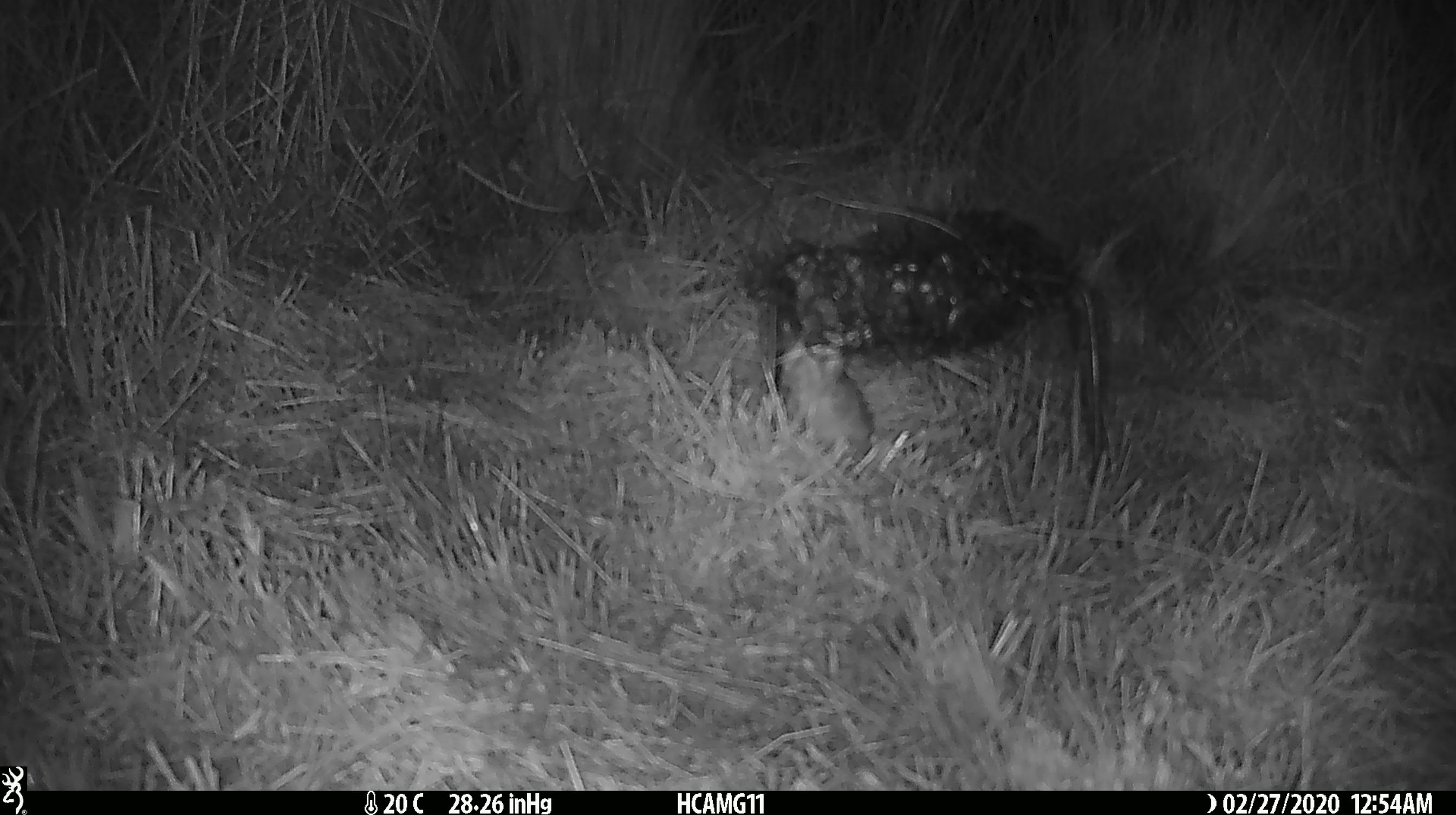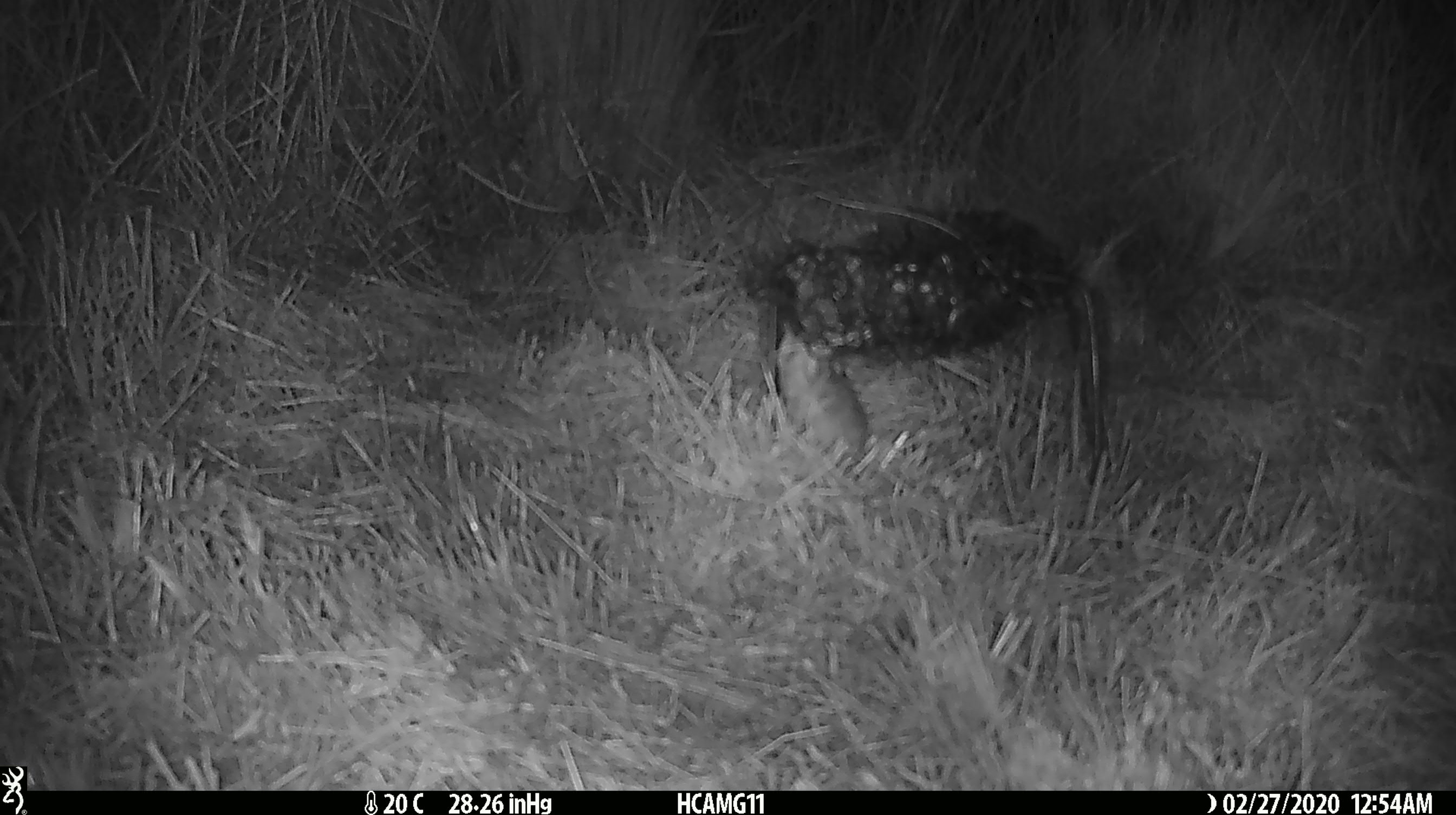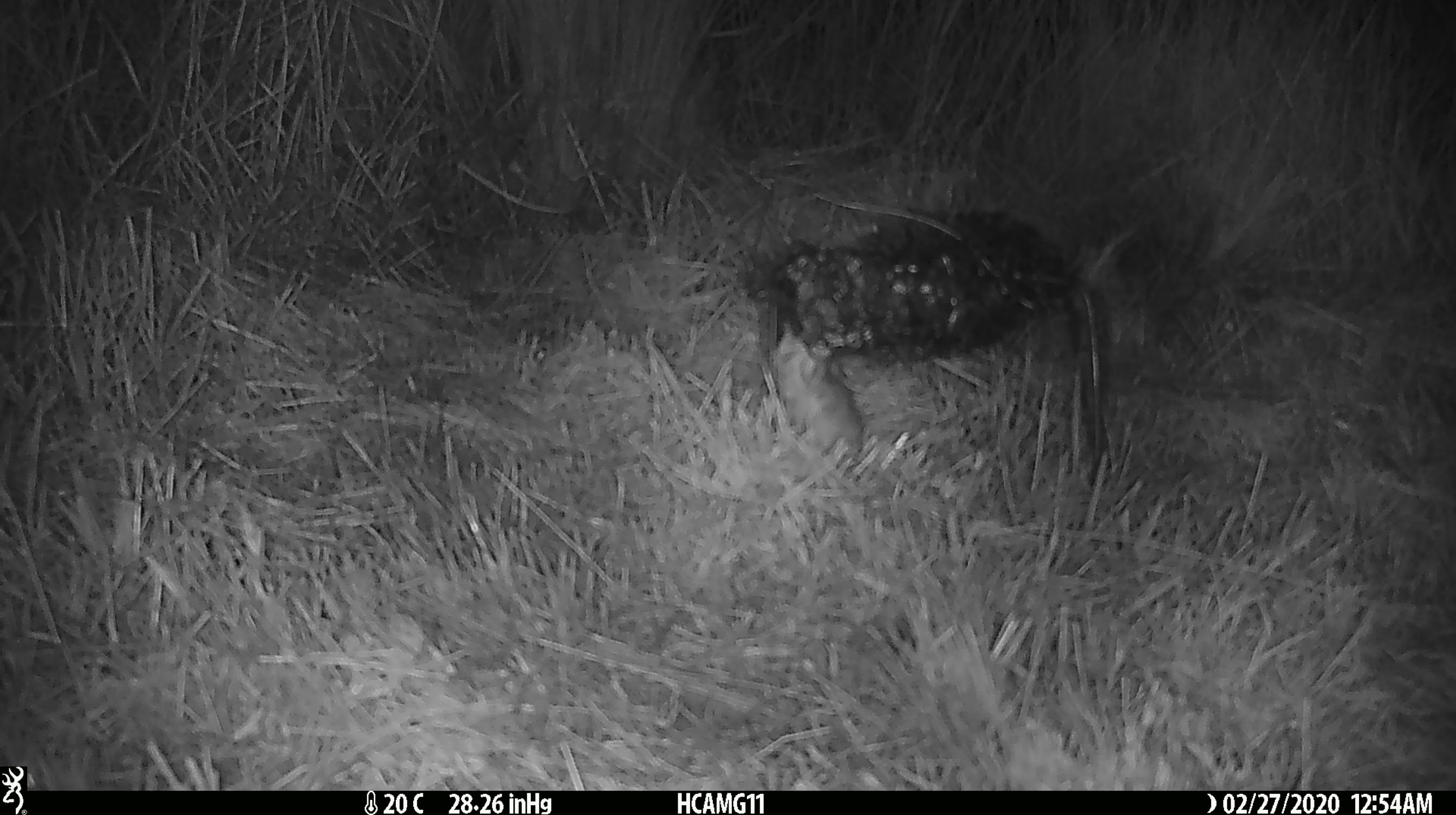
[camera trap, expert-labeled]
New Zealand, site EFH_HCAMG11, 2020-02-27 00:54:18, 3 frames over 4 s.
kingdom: Animalia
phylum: Chordata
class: Mammalia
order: Rodentia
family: Muridae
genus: Mus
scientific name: Mus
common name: mouse